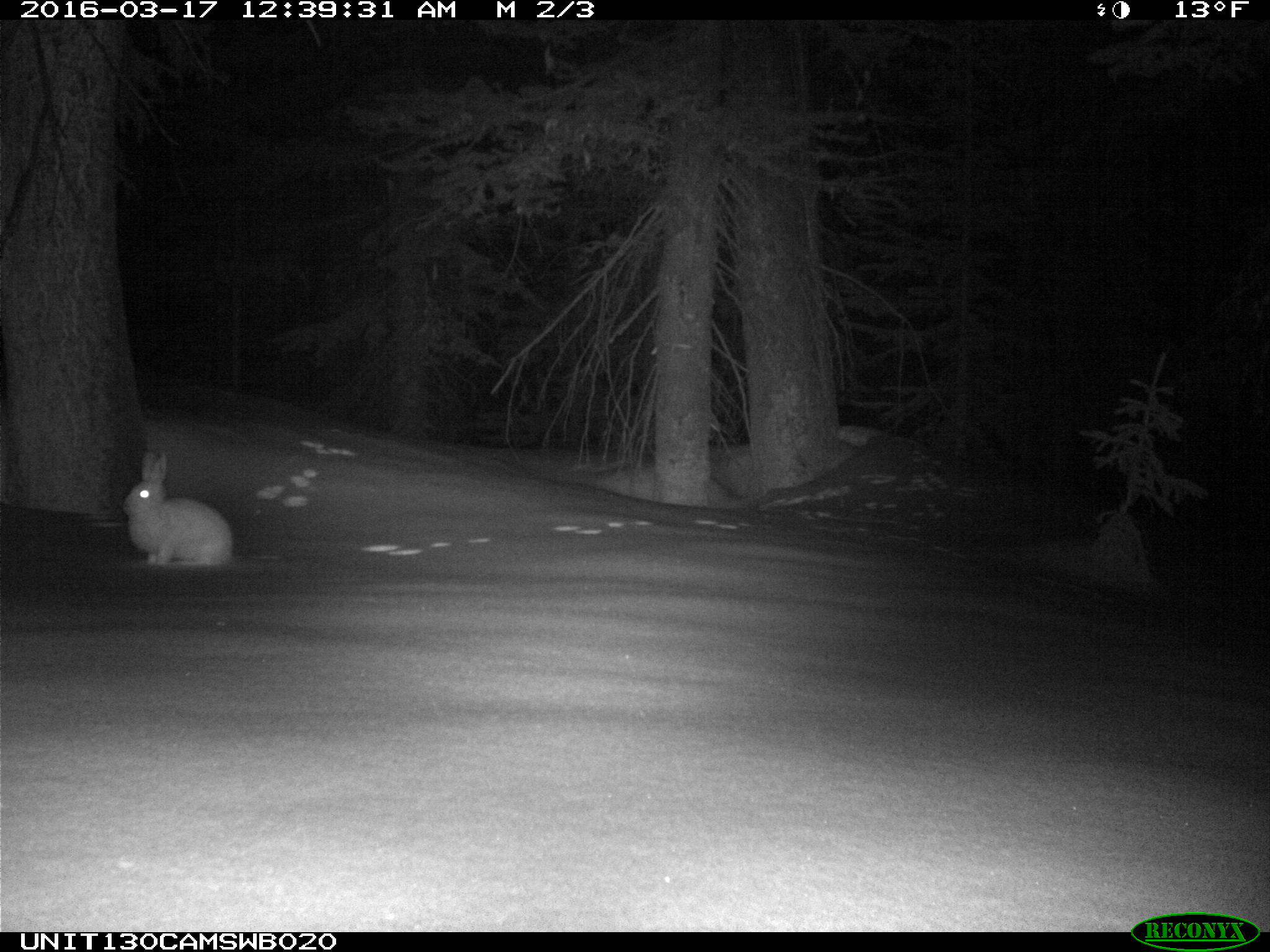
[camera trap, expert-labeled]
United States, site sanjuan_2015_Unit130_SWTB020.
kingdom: Animalia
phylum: Chordata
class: Mammalia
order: Lagomorpha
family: Leporidae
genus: Lepus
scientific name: Lepus americanus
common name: snowshoe hare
Lepus americanus (snowshoe hare).